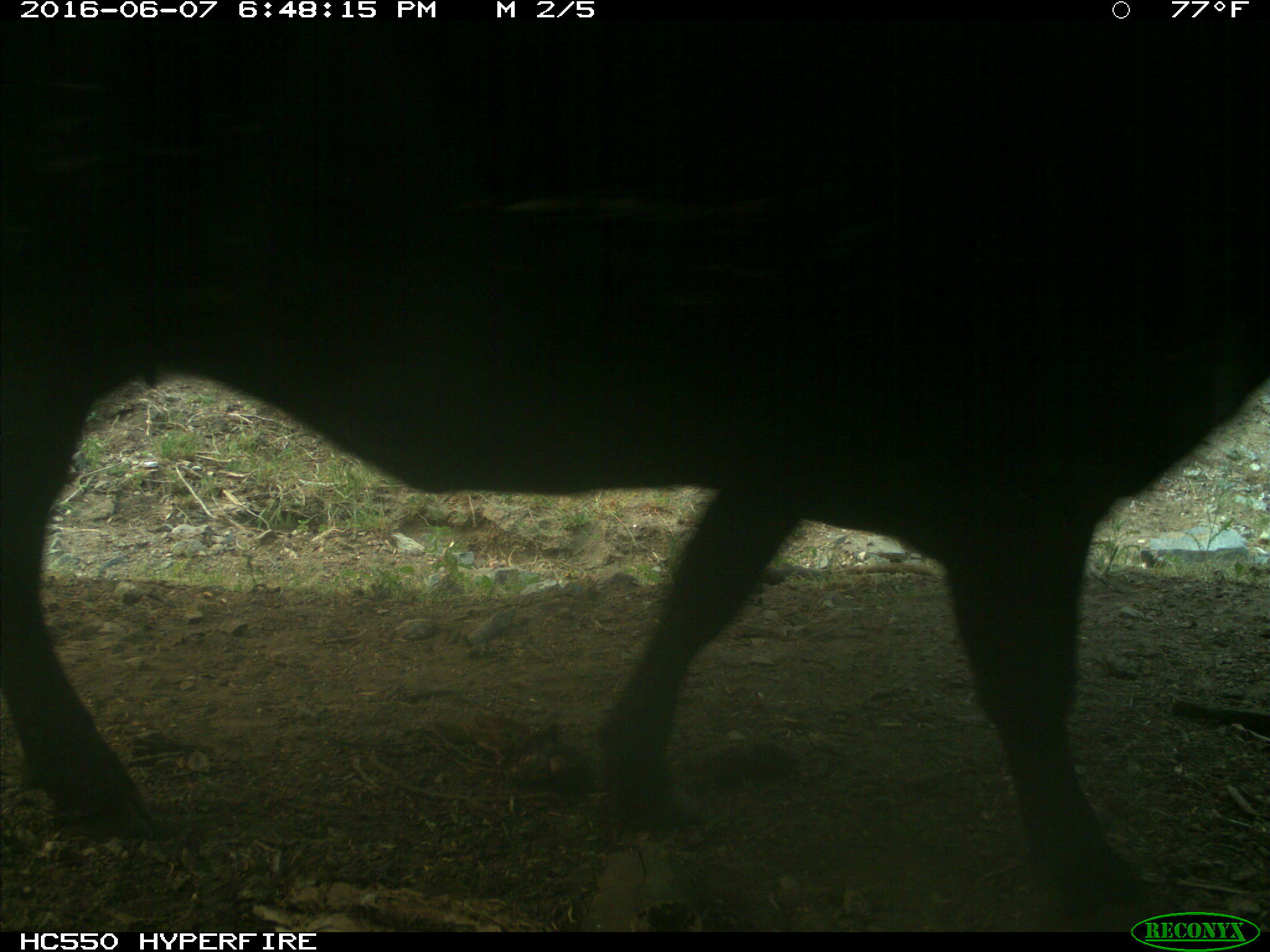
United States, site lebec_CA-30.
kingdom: Animalia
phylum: Chordata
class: Mammalia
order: Artiodactyla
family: Bovidae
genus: Bos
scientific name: Bos taurus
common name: domestic cow